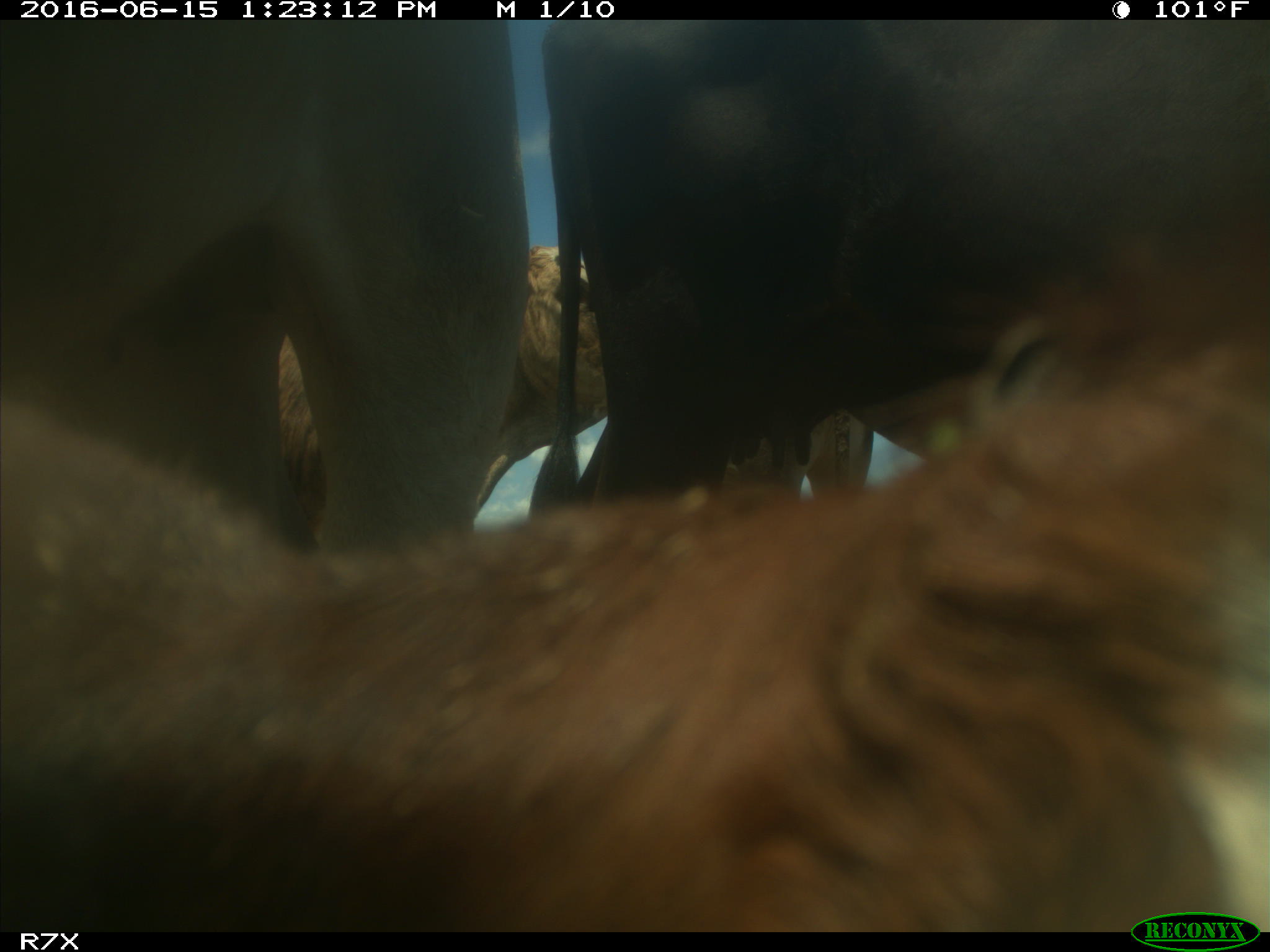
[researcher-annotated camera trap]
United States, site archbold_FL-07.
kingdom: Animalia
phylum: Chordata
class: Mammalia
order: Artiodactyla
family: Bovidae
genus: Bos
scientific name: Bos taurus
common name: domestic cow